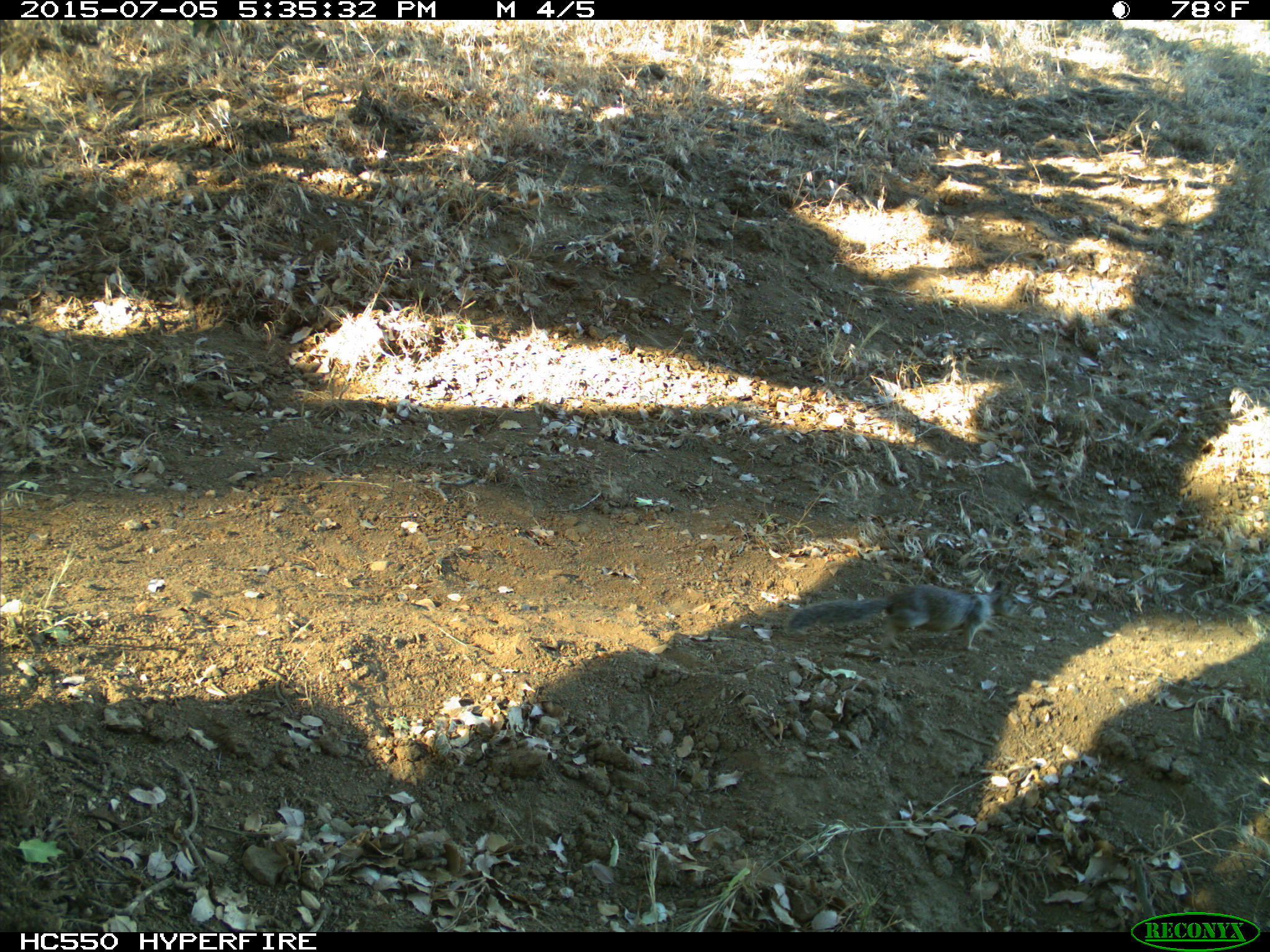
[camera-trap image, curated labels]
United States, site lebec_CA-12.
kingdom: Animalia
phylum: Chordata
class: Mammalia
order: Rodentia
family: Sciuridae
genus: Otospermophilus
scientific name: Otospermophilus beecheyi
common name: california ground squirrel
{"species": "Otospermophilus beecheyi (california ground squirrel)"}